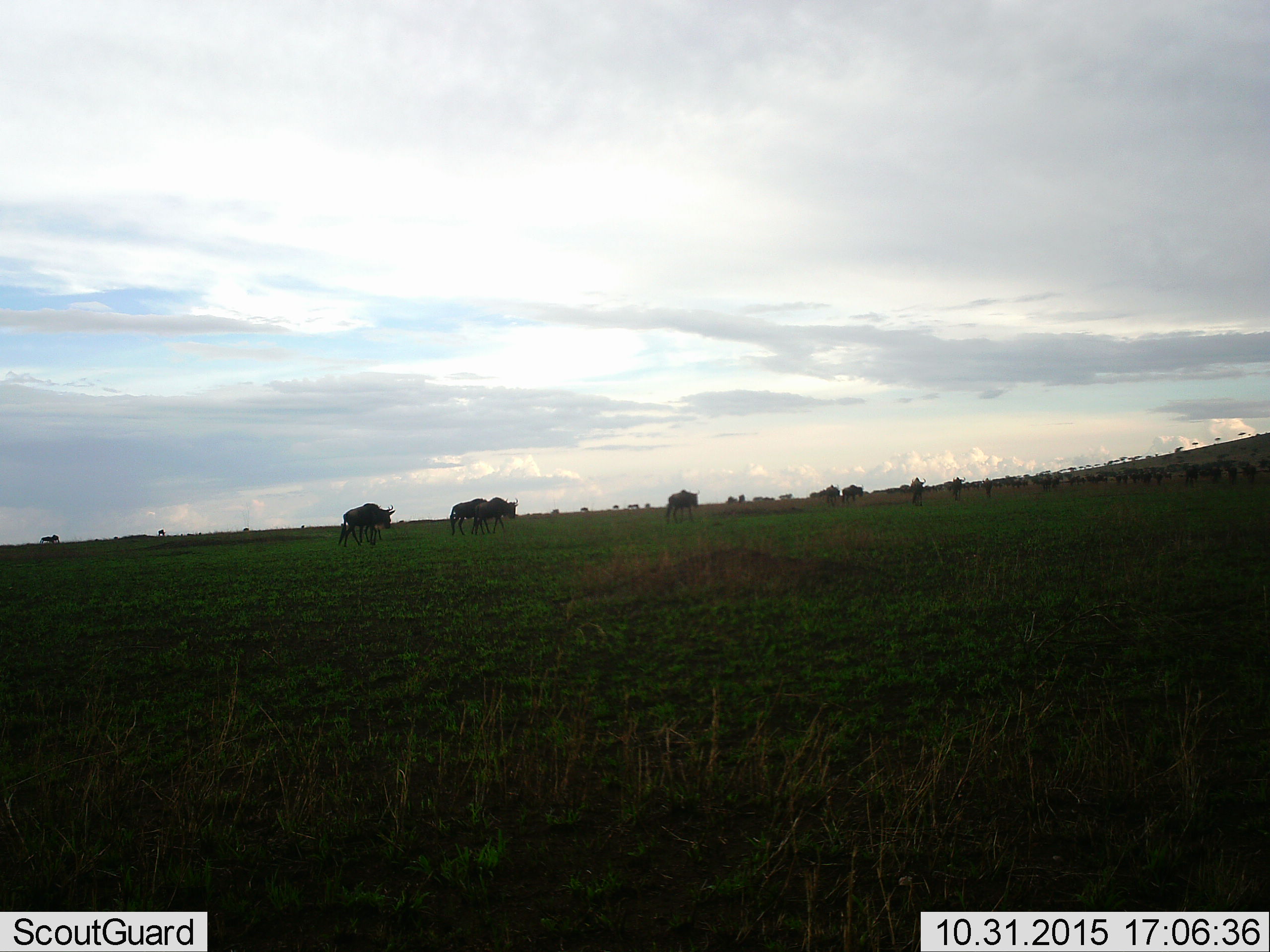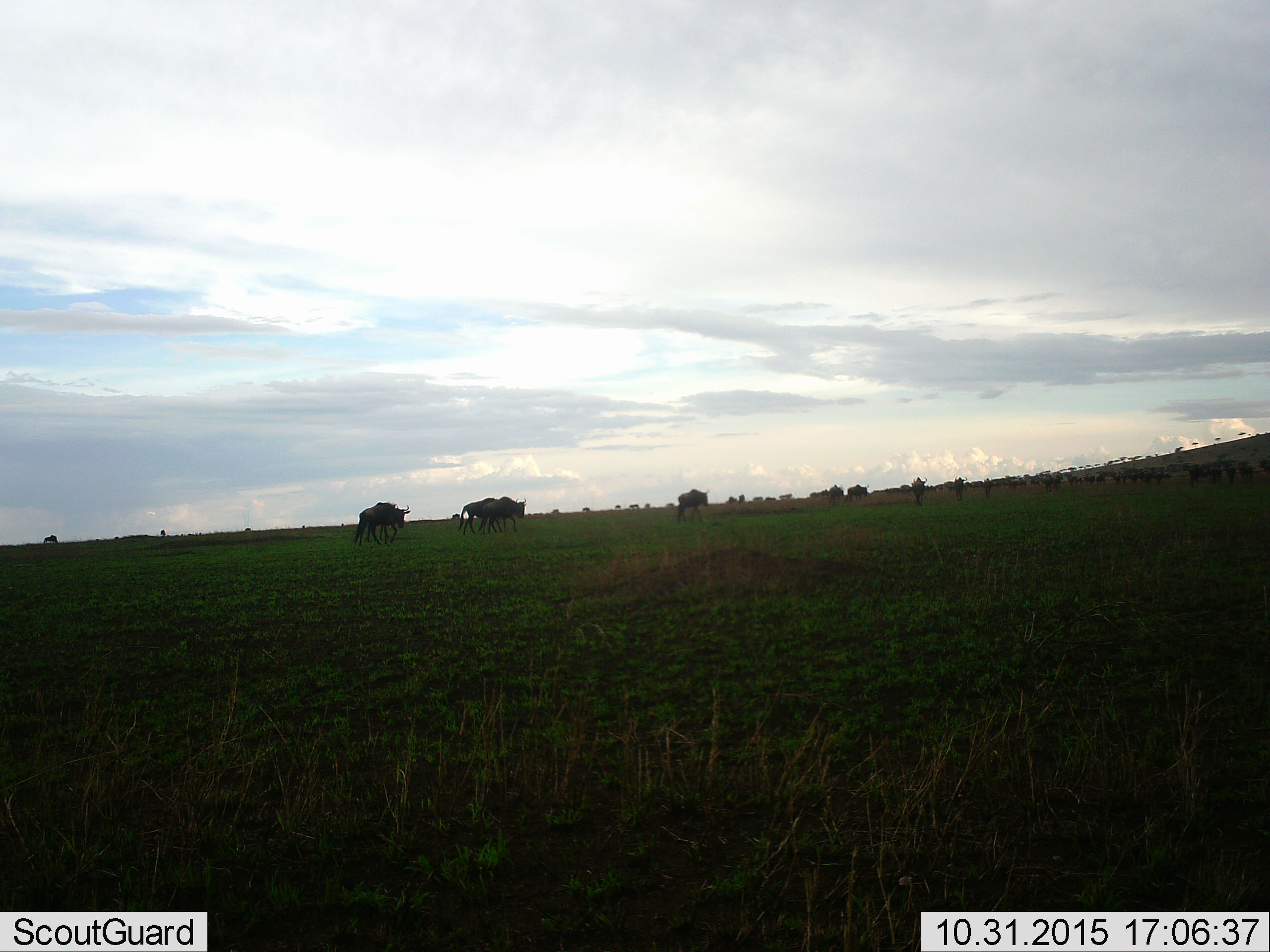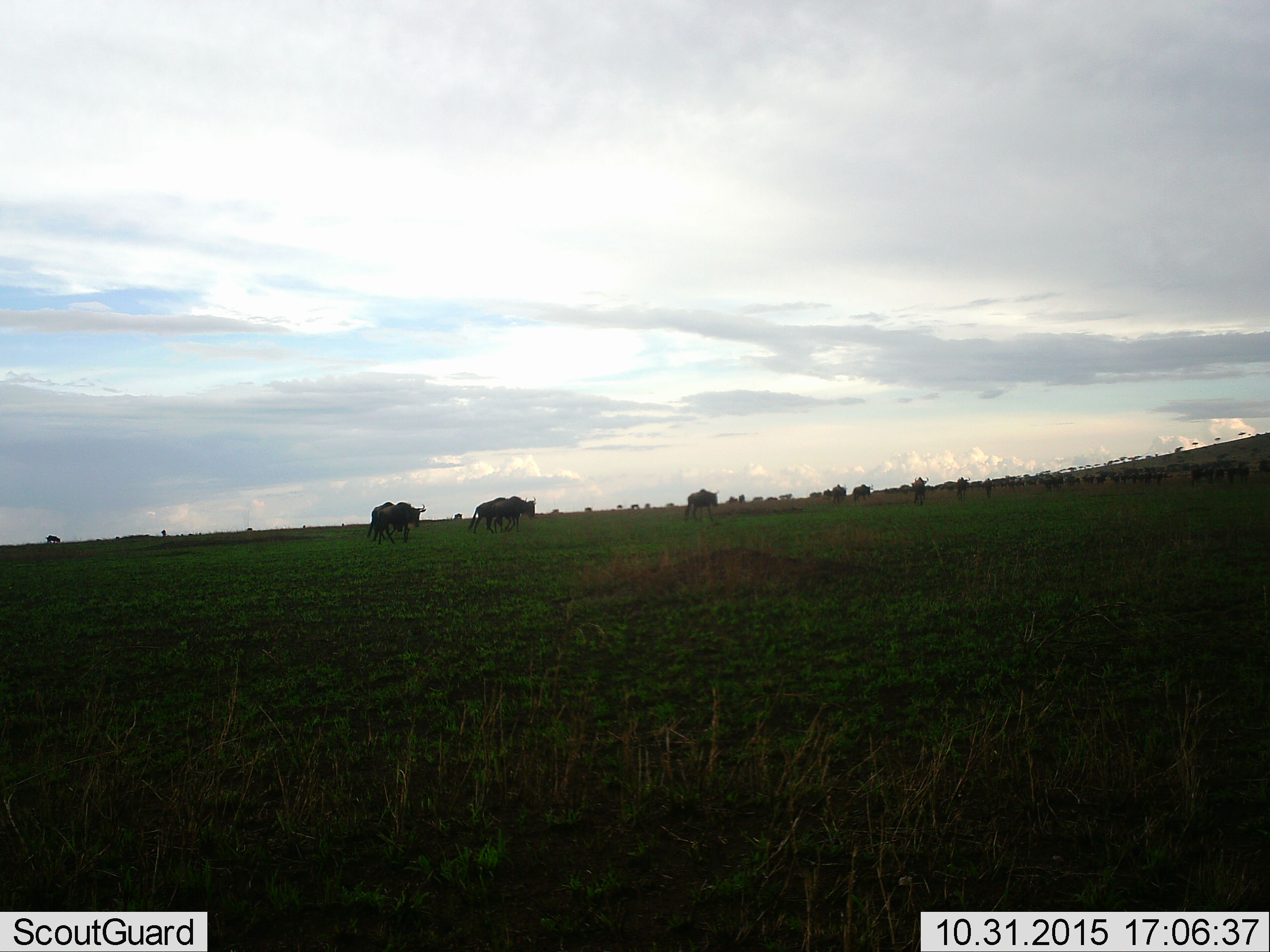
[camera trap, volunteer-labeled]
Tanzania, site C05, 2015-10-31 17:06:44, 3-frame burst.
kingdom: Animalia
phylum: Chordata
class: Mammalia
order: Artiodactyla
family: Bovidae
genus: Connochaetes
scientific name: Connochaetes taurinus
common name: blue wildebeest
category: wildebeest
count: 11-50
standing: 28%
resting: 6%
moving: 100%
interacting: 0%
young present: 11%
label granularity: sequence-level